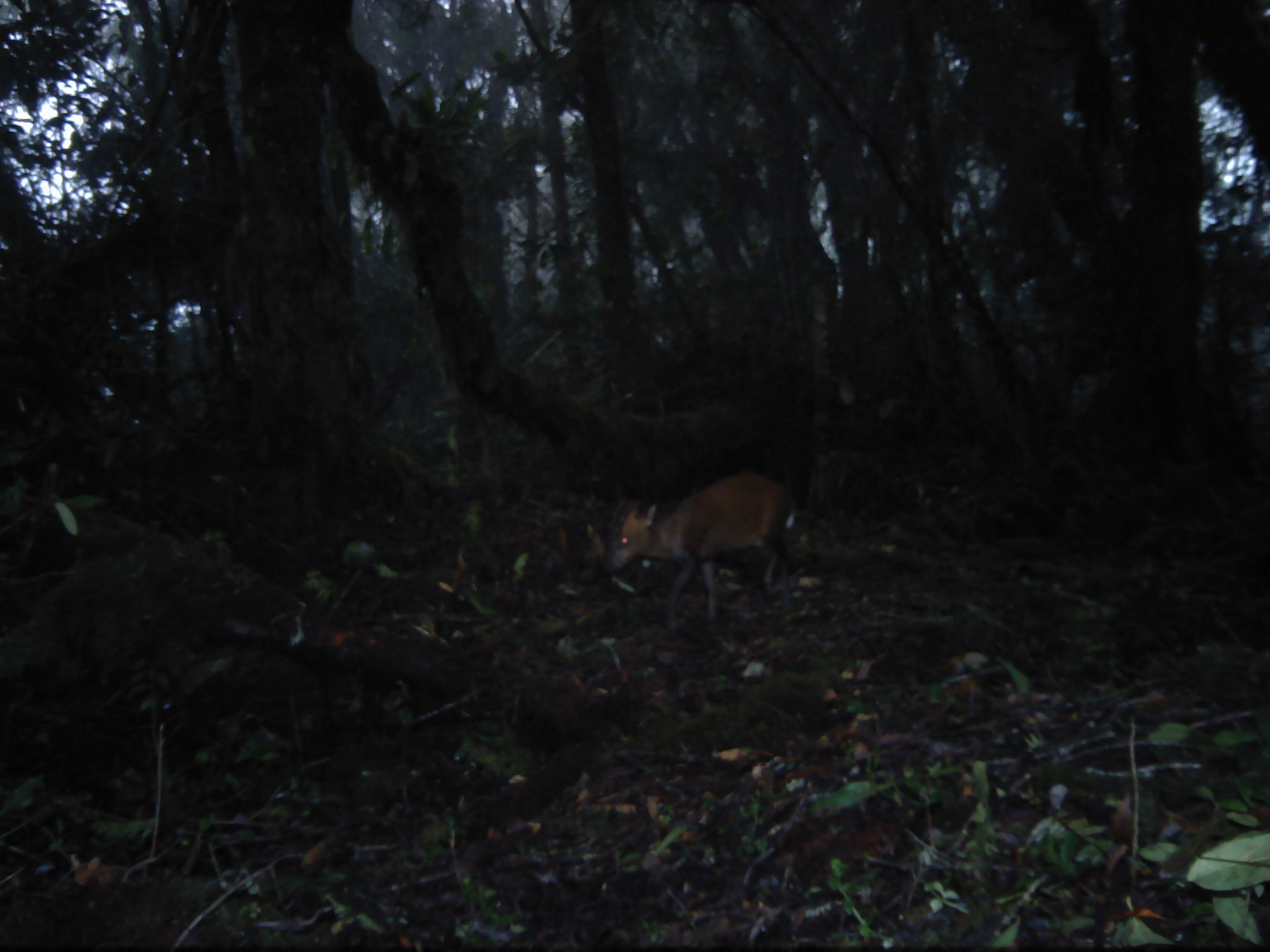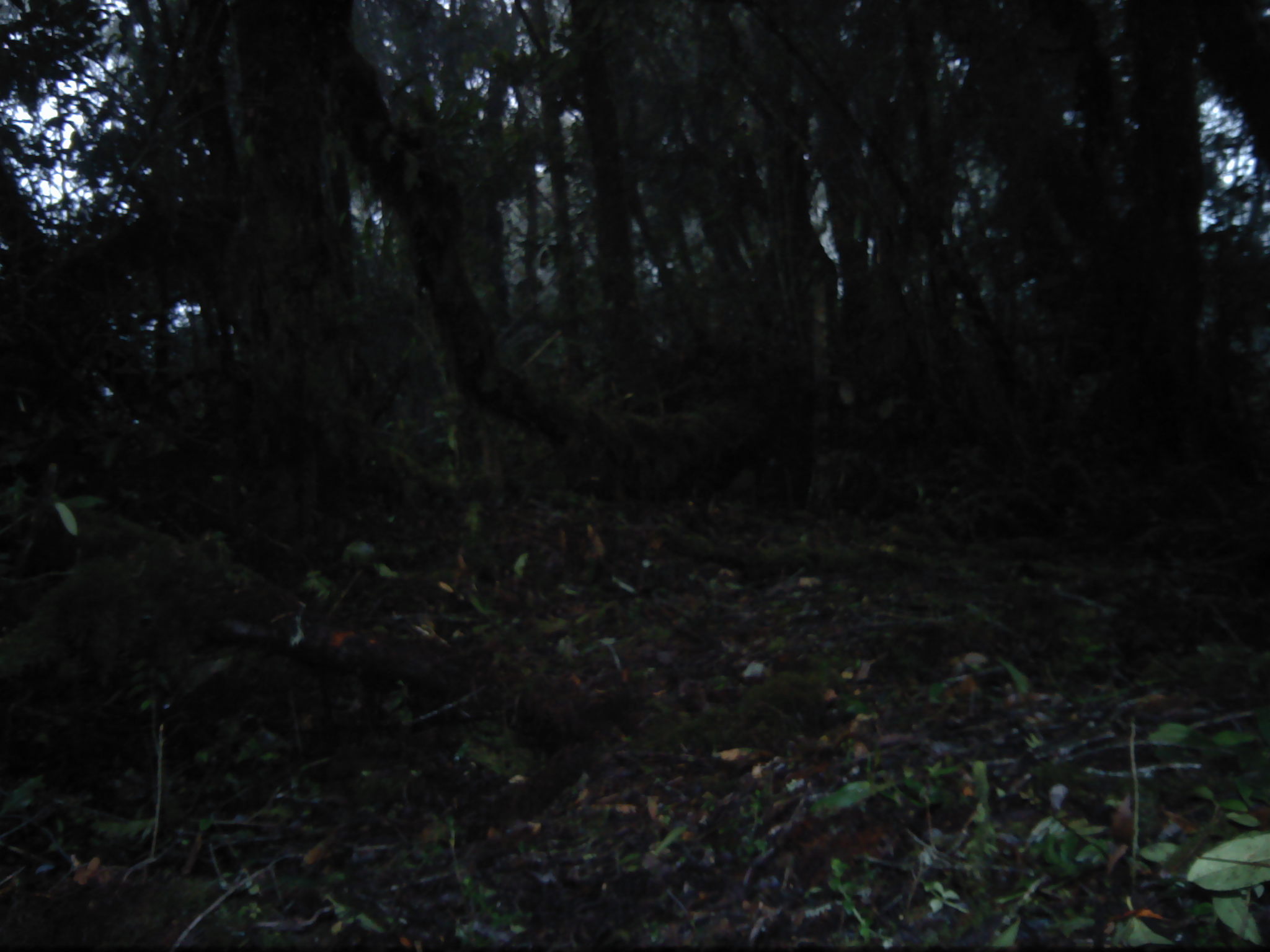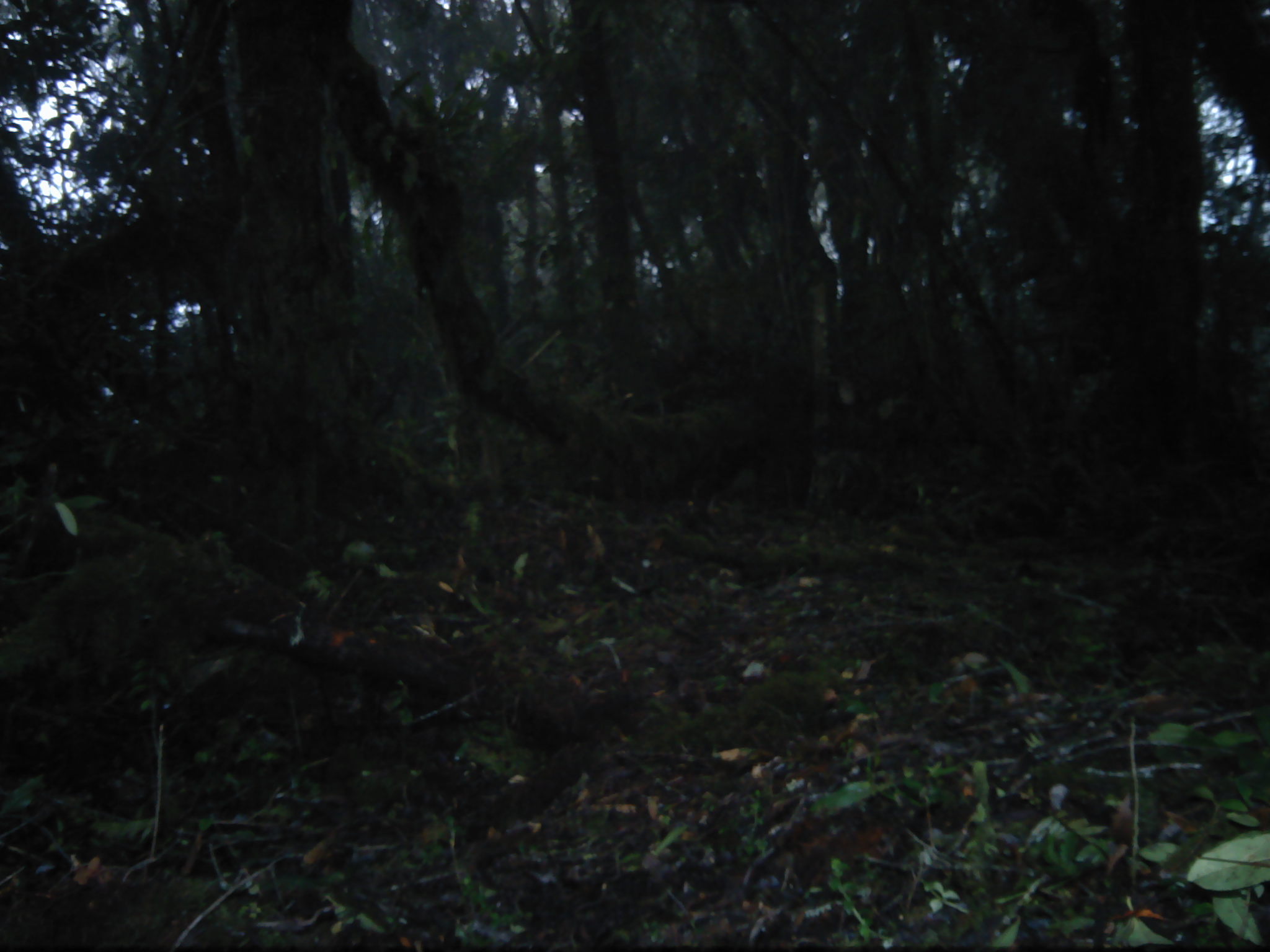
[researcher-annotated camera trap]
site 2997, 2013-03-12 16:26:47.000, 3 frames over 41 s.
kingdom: Animalia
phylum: Chordata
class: Mammalia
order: Artiodactyla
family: Cervidae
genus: Muntiacus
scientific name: Muntiacus muntjak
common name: southern red muntjac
Muntiacus muntjak (southern red muntjac), count 1.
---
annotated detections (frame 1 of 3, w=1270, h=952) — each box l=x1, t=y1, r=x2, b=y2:
muntiacus muntjak: l=602, t=474, r=799, b=631